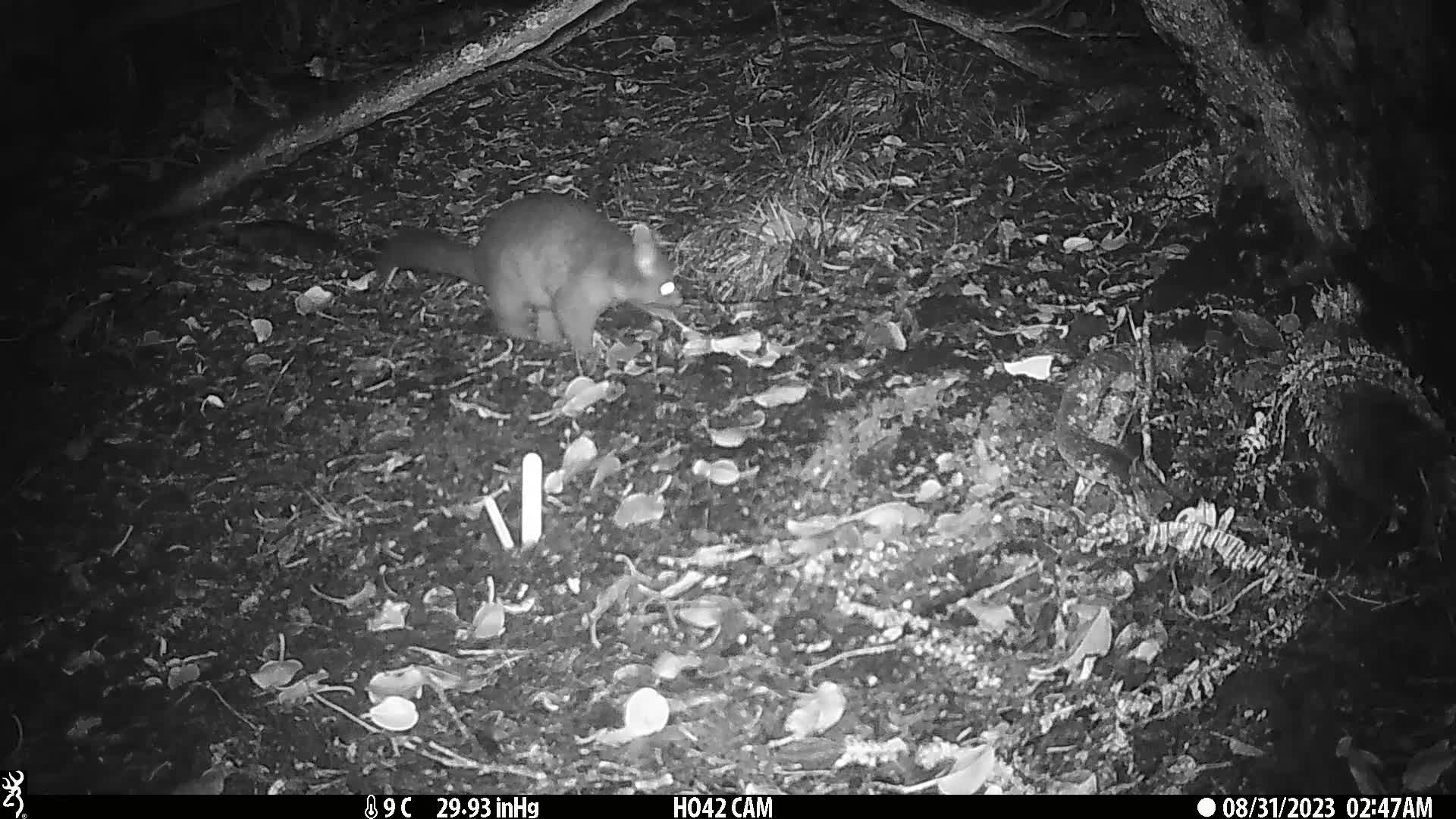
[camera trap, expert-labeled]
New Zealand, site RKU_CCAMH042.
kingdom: Animalia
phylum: Chordata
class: Mammalia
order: Diprotodontia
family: Phalangeridae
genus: Trichosurus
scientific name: Trichosurus vulpecula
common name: common brushtail possum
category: possum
Possum (common brushtail possum) (Trichosurus vulpecula).